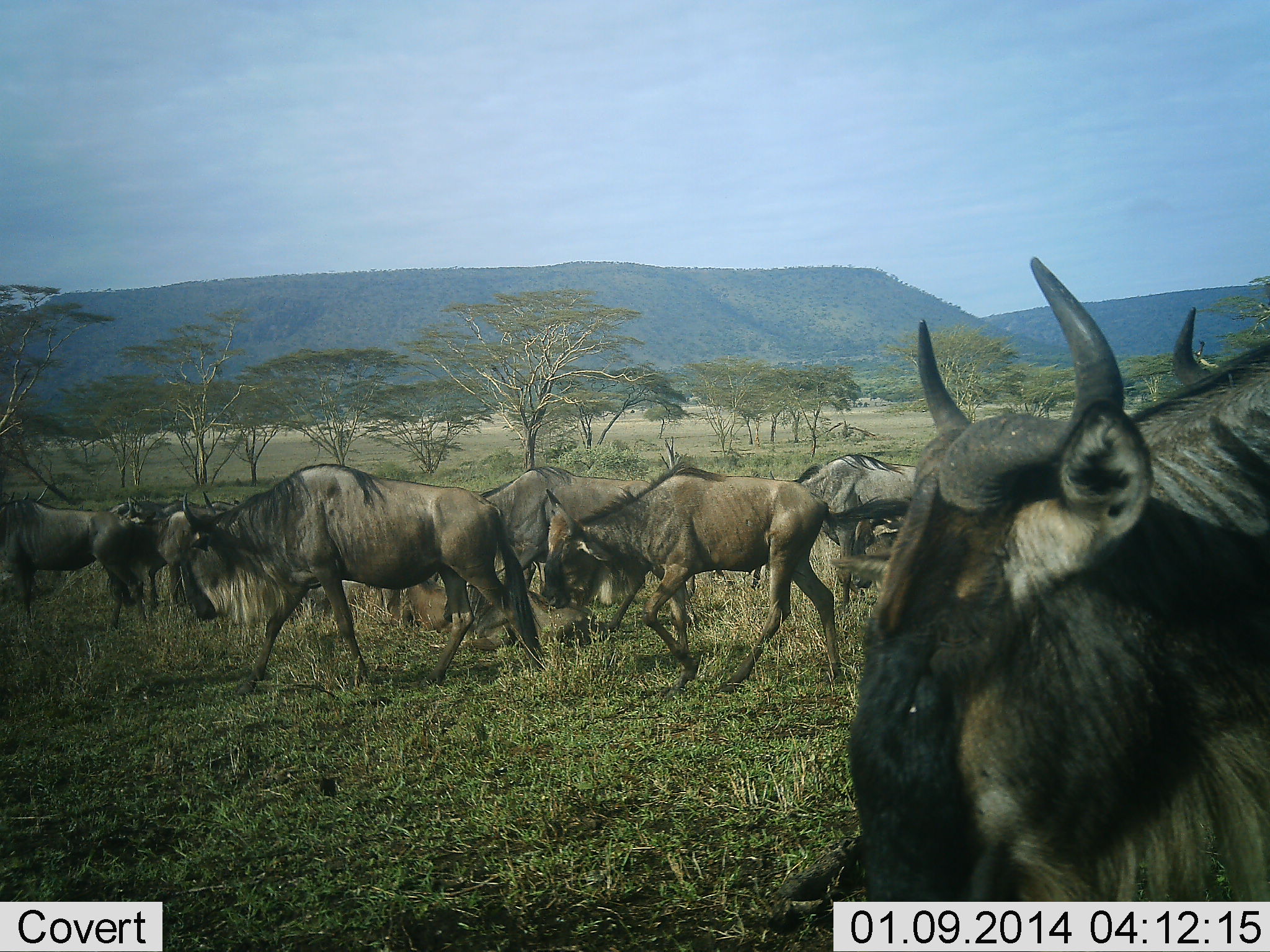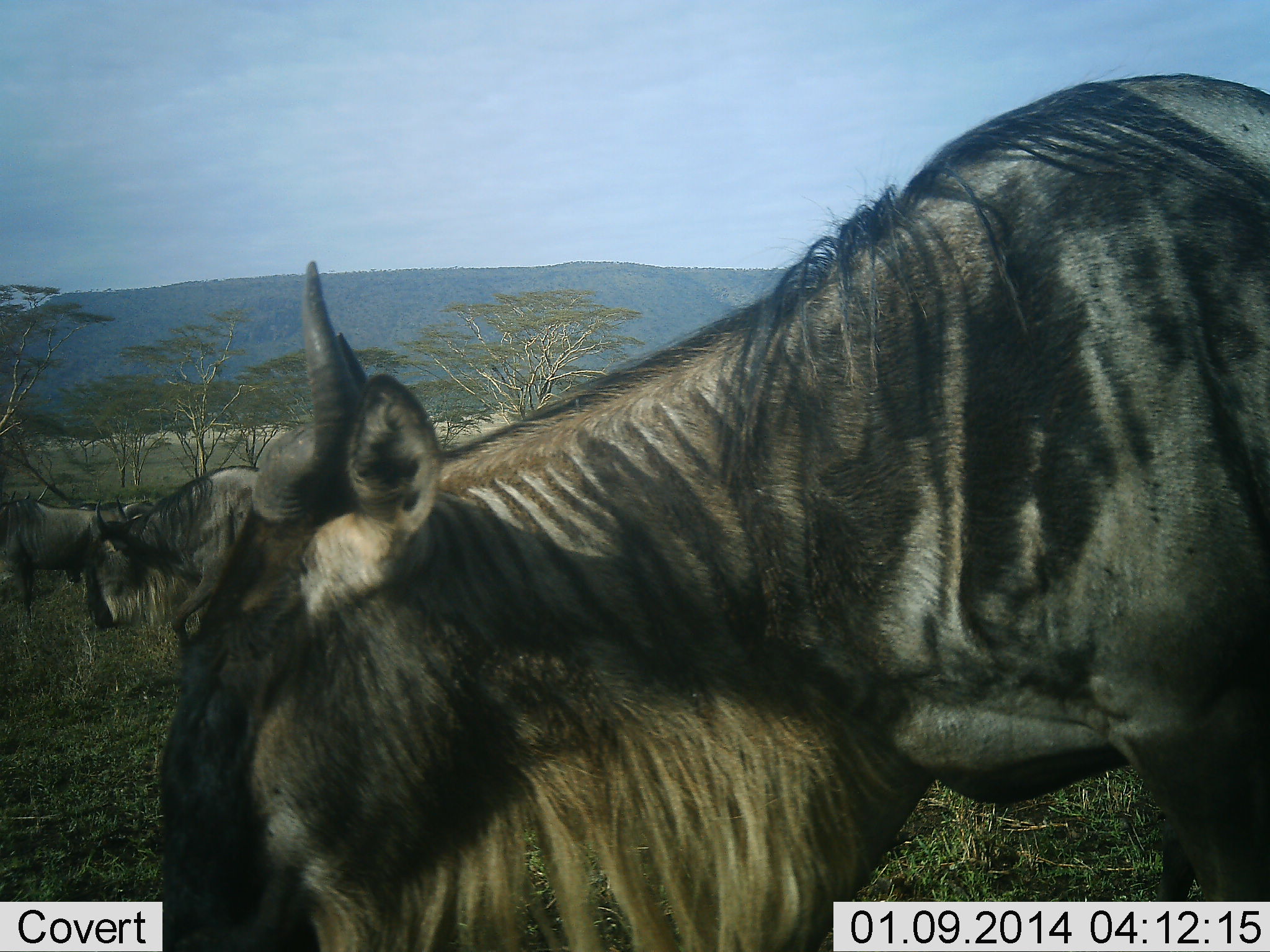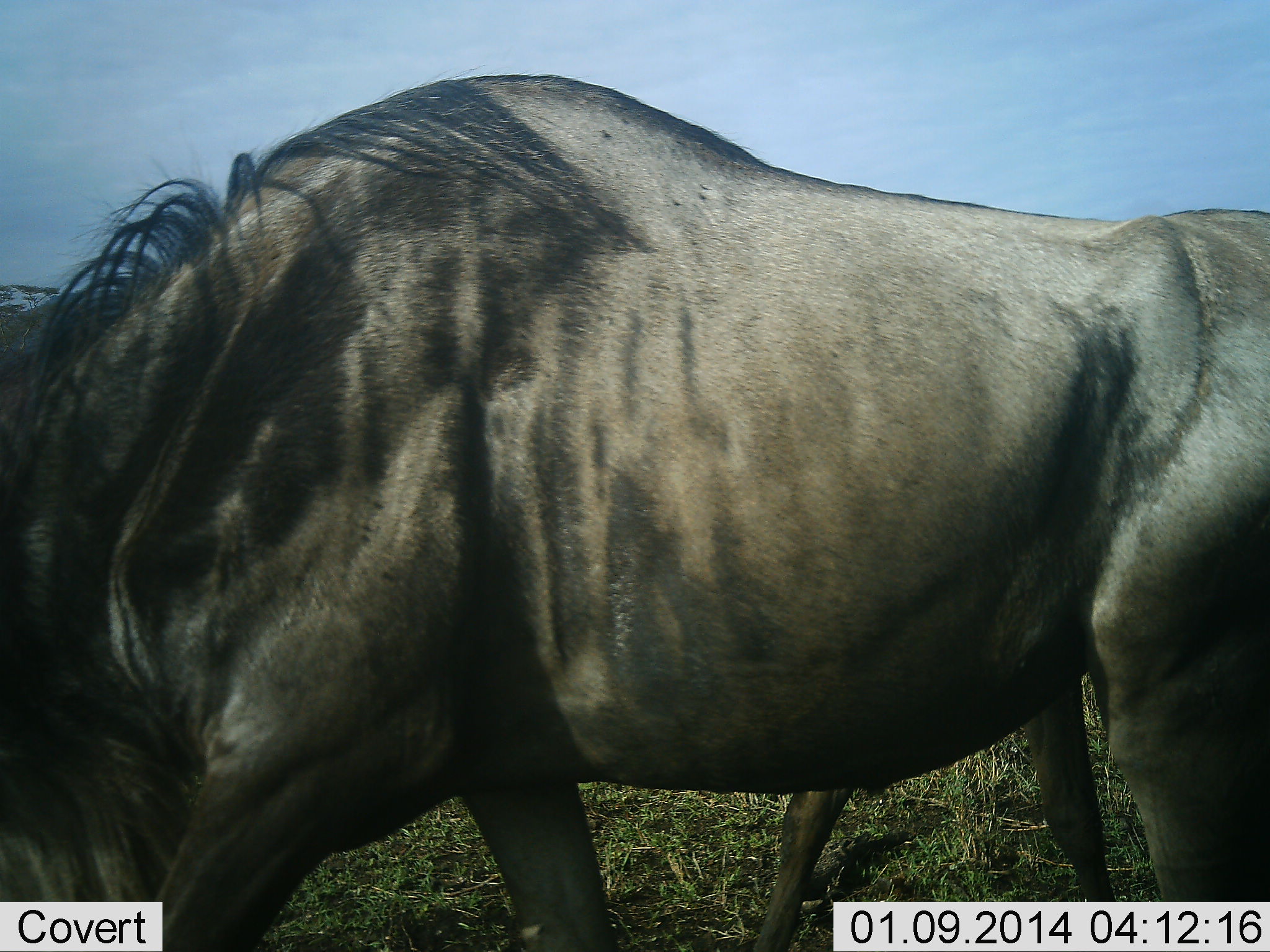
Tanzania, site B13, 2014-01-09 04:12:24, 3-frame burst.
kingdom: Animalia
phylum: Chordata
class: Mammalia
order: Artiodactyla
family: Bovidae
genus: Connochaetes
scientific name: Connochaetes taurinus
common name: blue wildebeest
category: wildebeest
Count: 7.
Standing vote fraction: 50%.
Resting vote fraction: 0%.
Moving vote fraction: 90%.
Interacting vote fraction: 0%.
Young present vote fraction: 0%.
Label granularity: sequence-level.